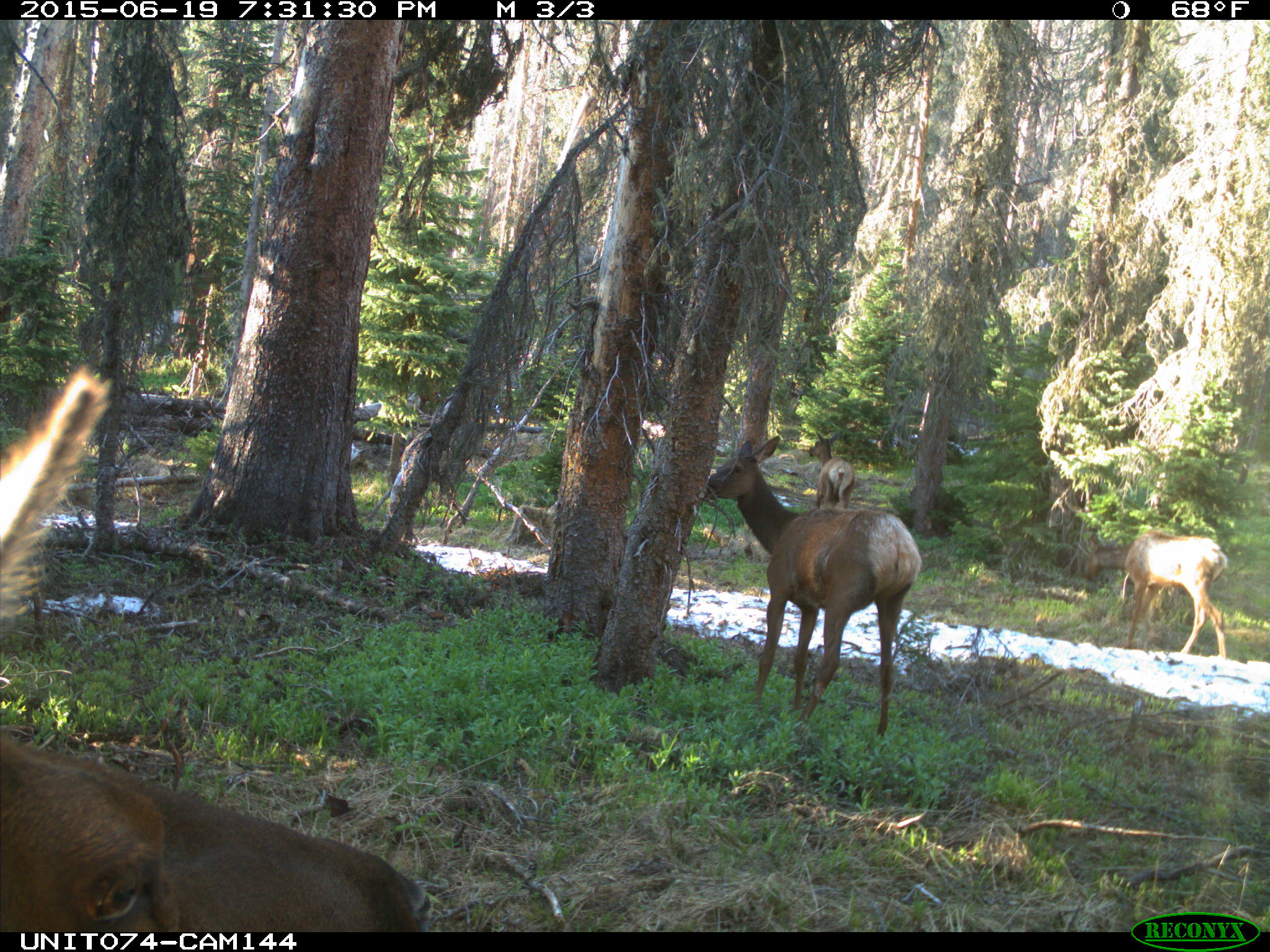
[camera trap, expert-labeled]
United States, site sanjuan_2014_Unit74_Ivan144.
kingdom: Animalia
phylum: Chordata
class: Mammalia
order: Artiodactyla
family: Cervidae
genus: Cervus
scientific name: Cervus elaphus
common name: red deer